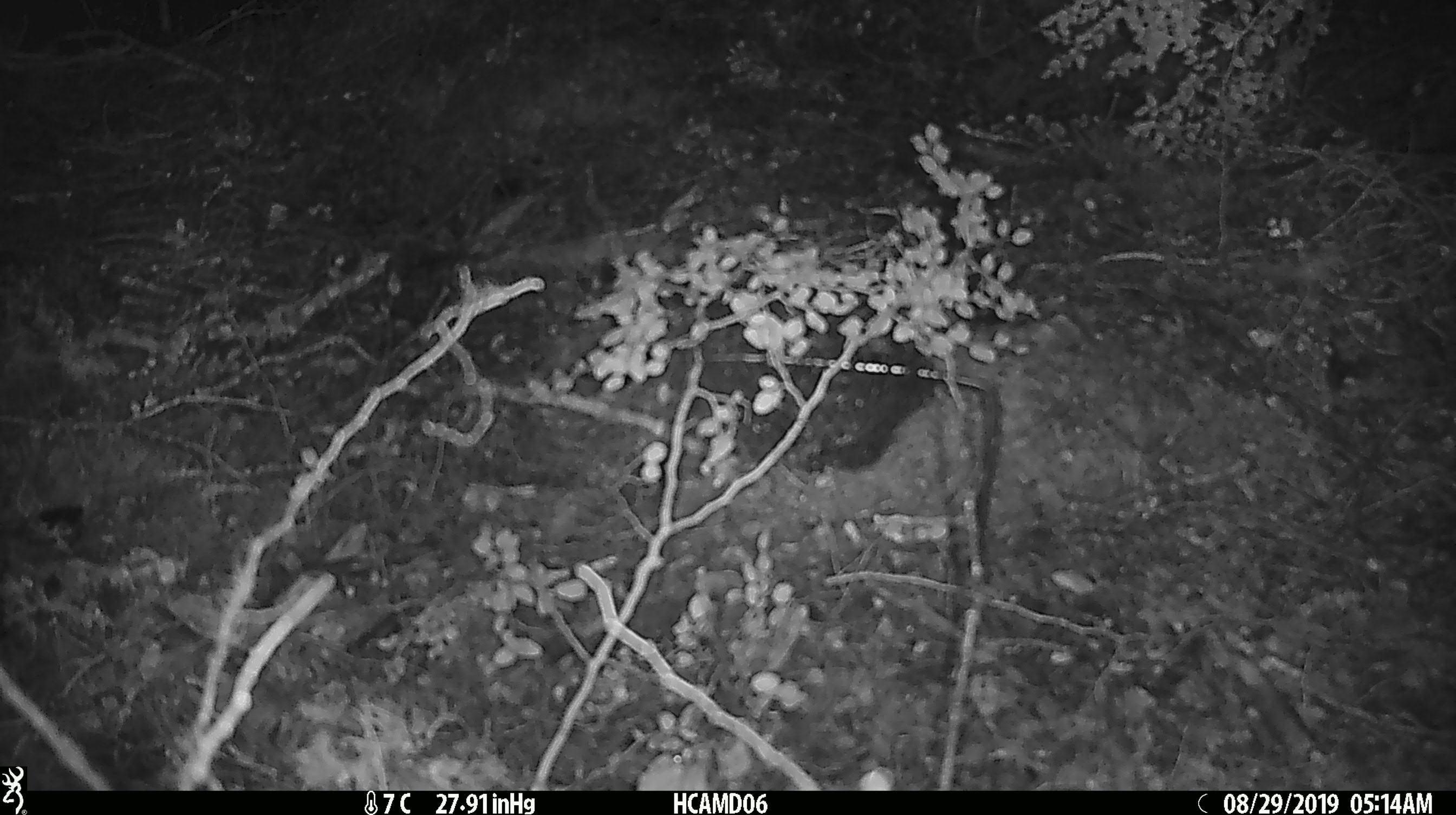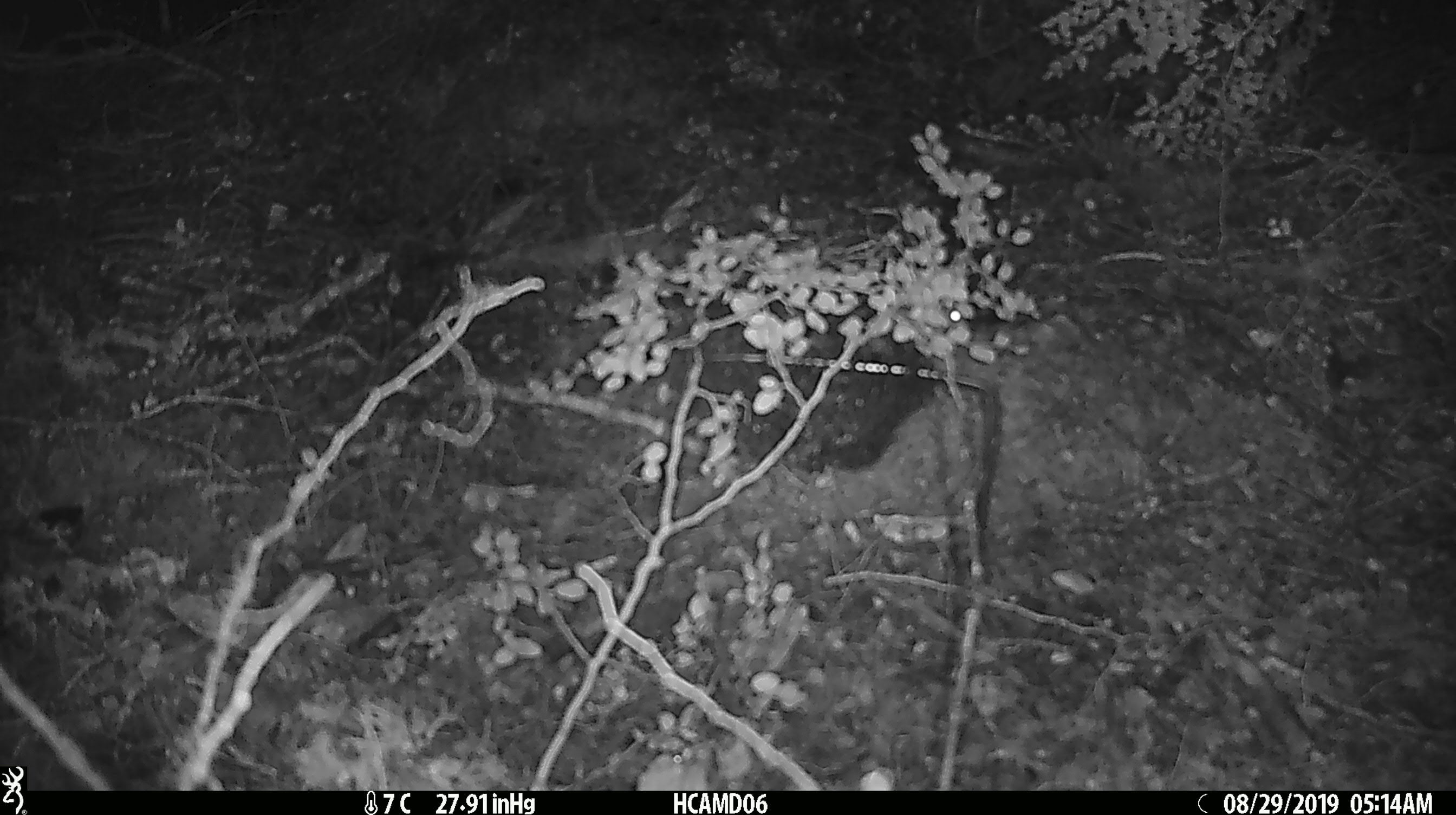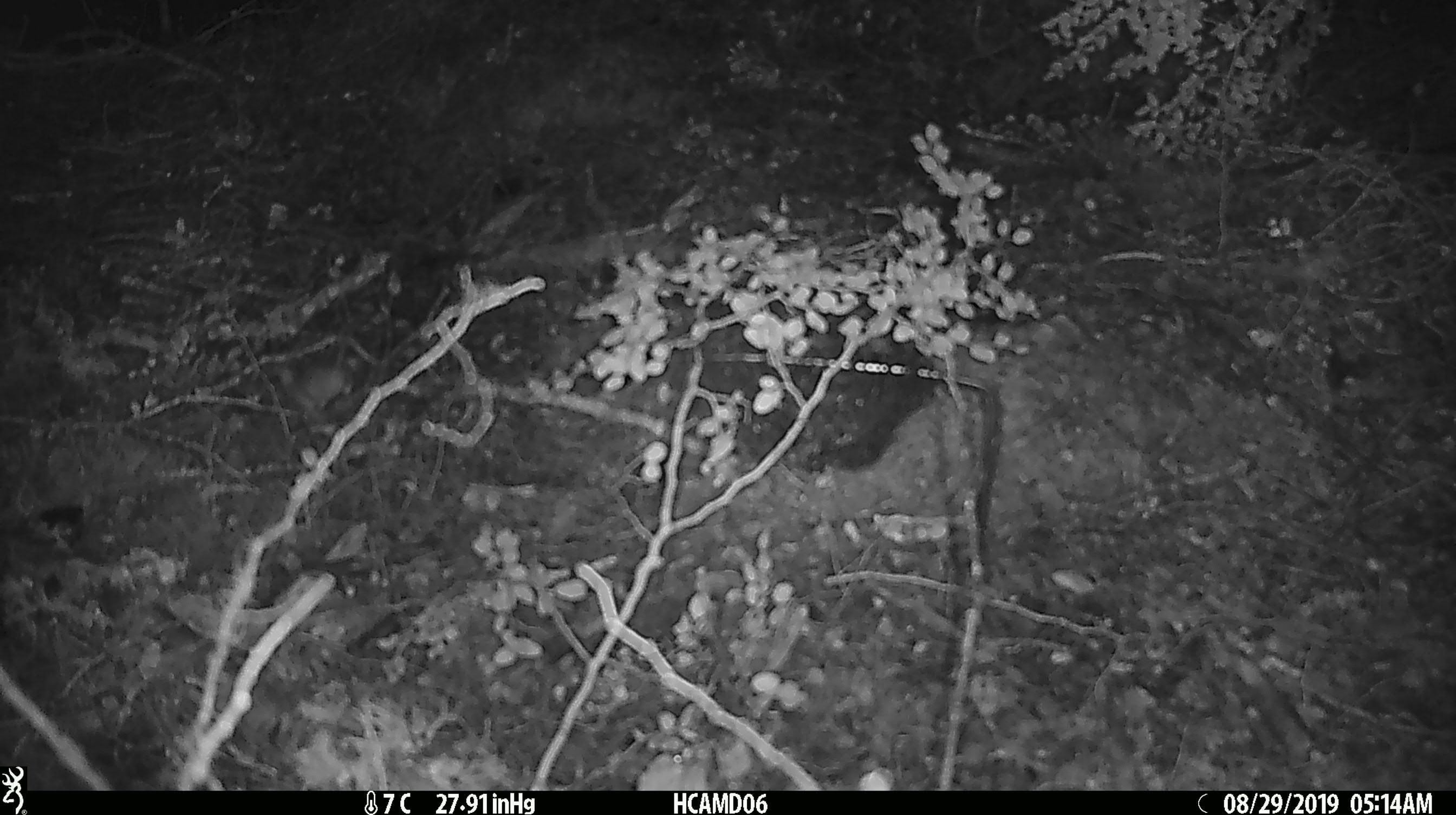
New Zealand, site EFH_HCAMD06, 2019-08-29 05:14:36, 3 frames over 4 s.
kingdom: Animalia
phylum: Chordata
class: Mammalia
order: Rodentia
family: Muridae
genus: Mus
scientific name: Mus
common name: mouse